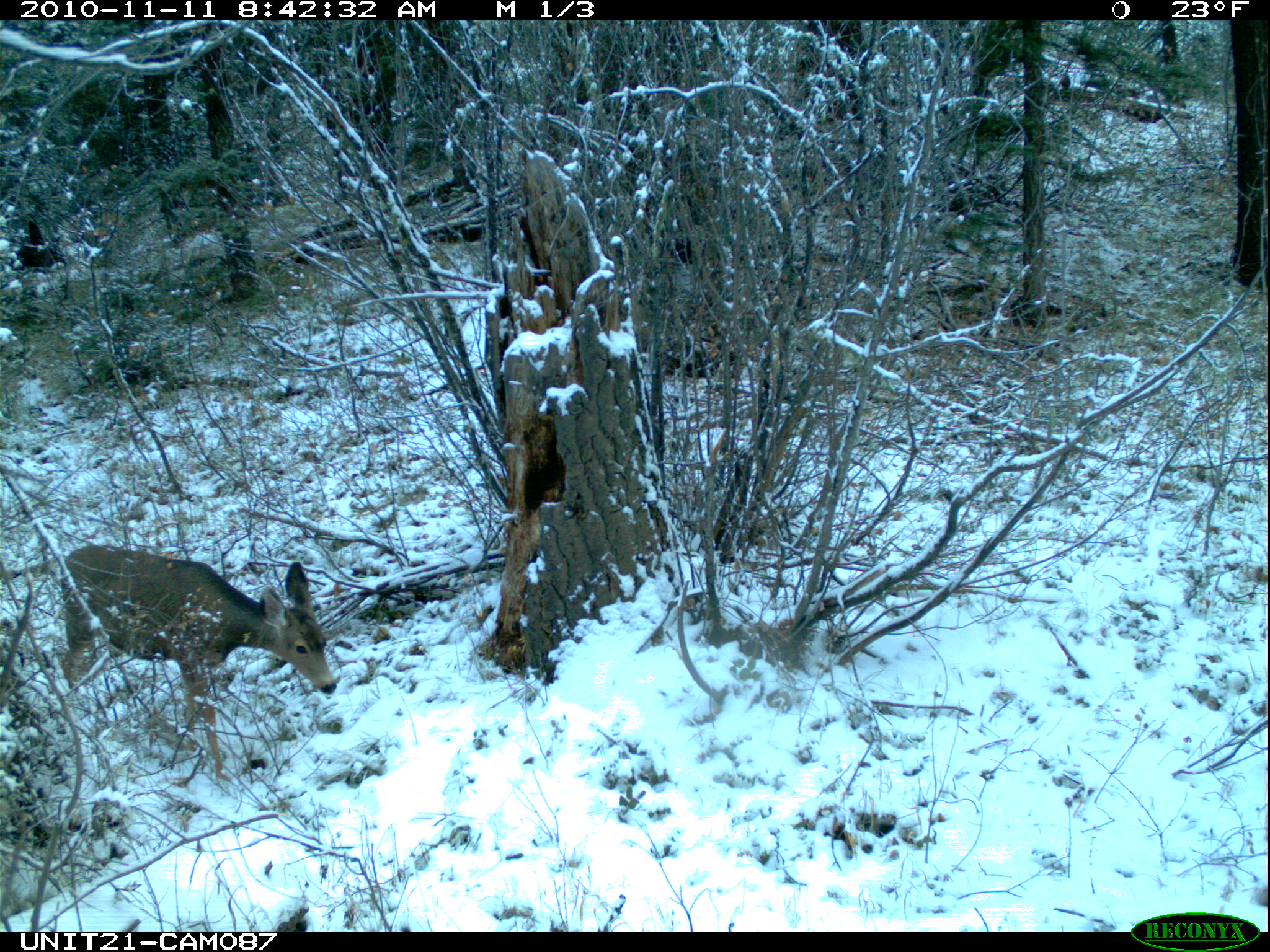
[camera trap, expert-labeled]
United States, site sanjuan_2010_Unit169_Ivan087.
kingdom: Animalia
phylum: Chordata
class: Mammalia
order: Artiodactyla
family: Cervidae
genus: Odocoileus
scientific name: Odocoileus hemionus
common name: mule deer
Odocoileus hemionus (mule deer).